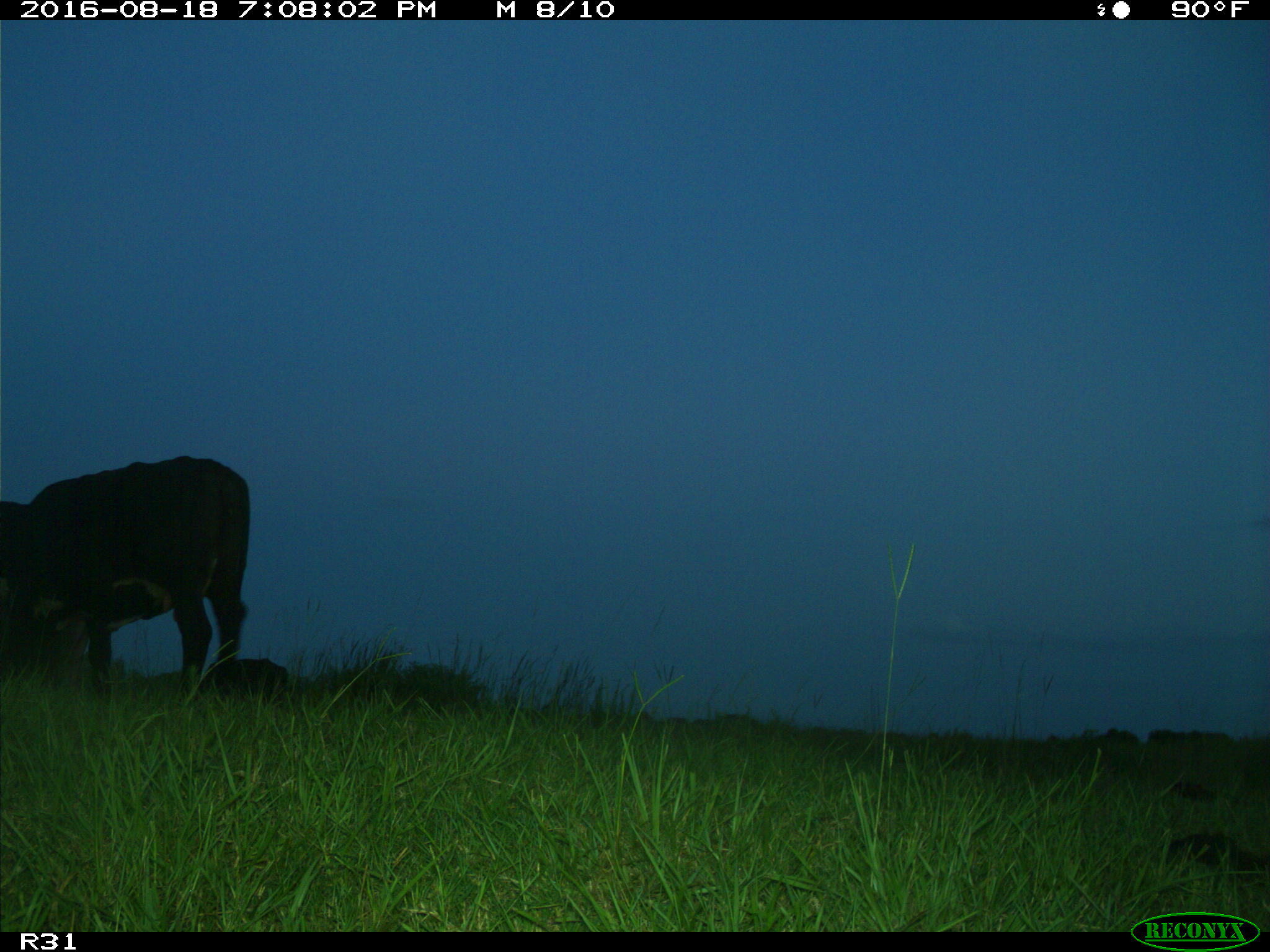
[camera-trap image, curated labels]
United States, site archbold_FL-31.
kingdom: Animalia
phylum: Chordata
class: Mammalia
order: Artiodactyla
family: Bovidae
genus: Bos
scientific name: Bos taurus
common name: domestic cow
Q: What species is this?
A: Bos taurus (domestic cow).